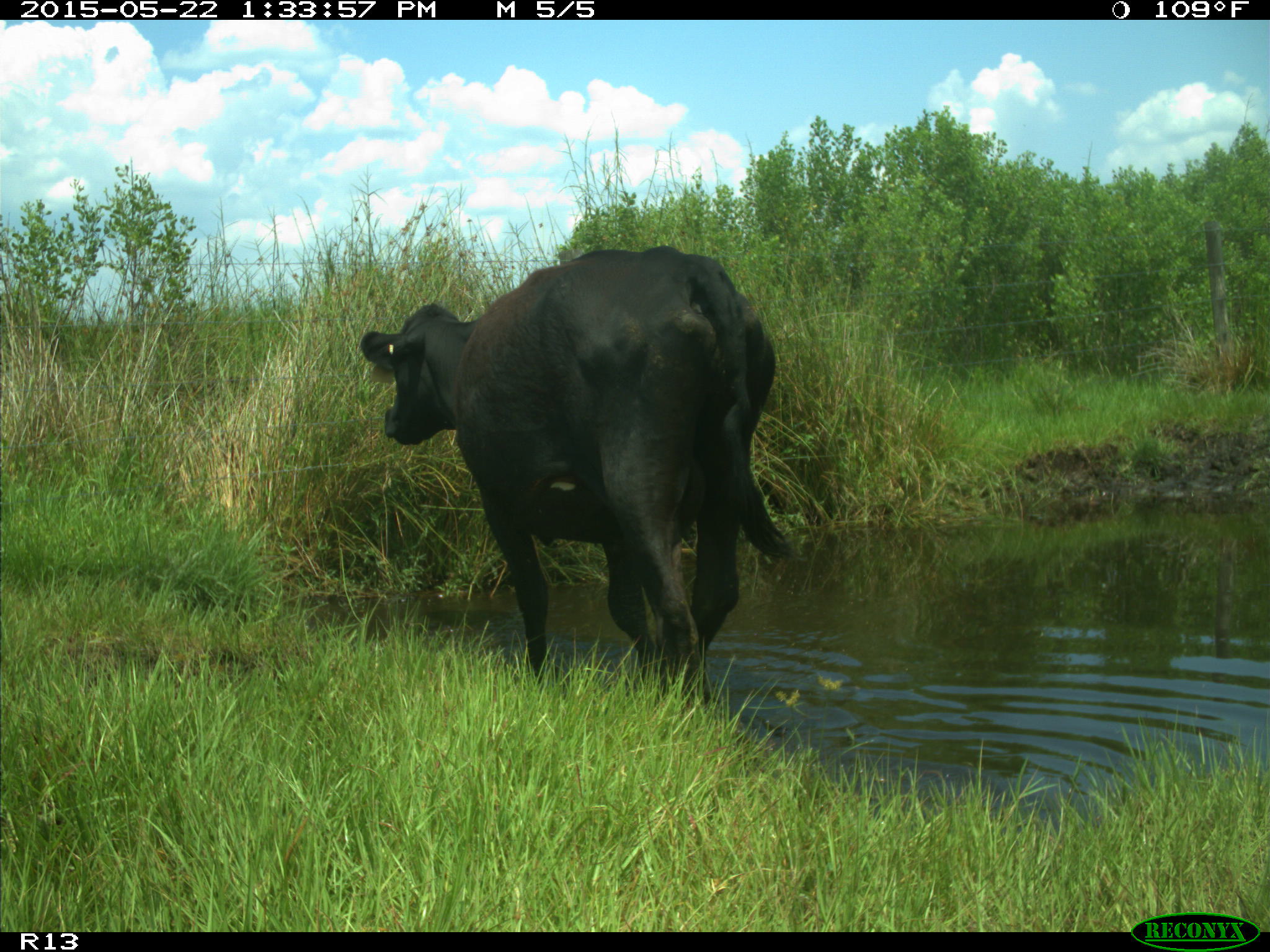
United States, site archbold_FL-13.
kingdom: Animalia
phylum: Chordata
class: Mammalia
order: Artiodactyla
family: Bovidae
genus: Bos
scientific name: Bos taurus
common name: domestic cow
Bos taurus (domestic cow).